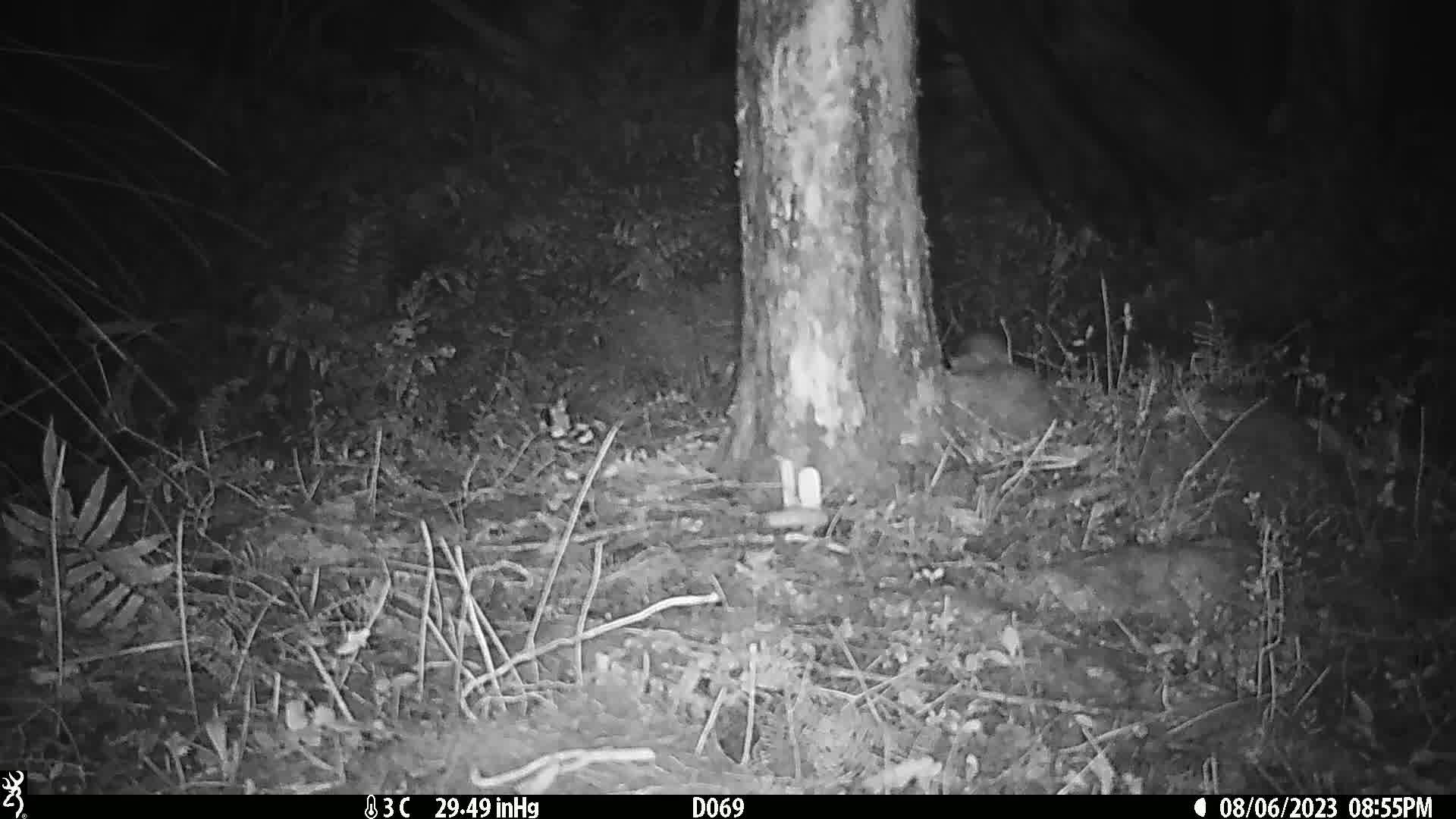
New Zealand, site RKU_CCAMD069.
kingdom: Animalia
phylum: Chordata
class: Mammalia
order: Rodentia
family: Muridae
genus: Rattus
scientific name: Rattus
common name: rat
Rat (Rattus).